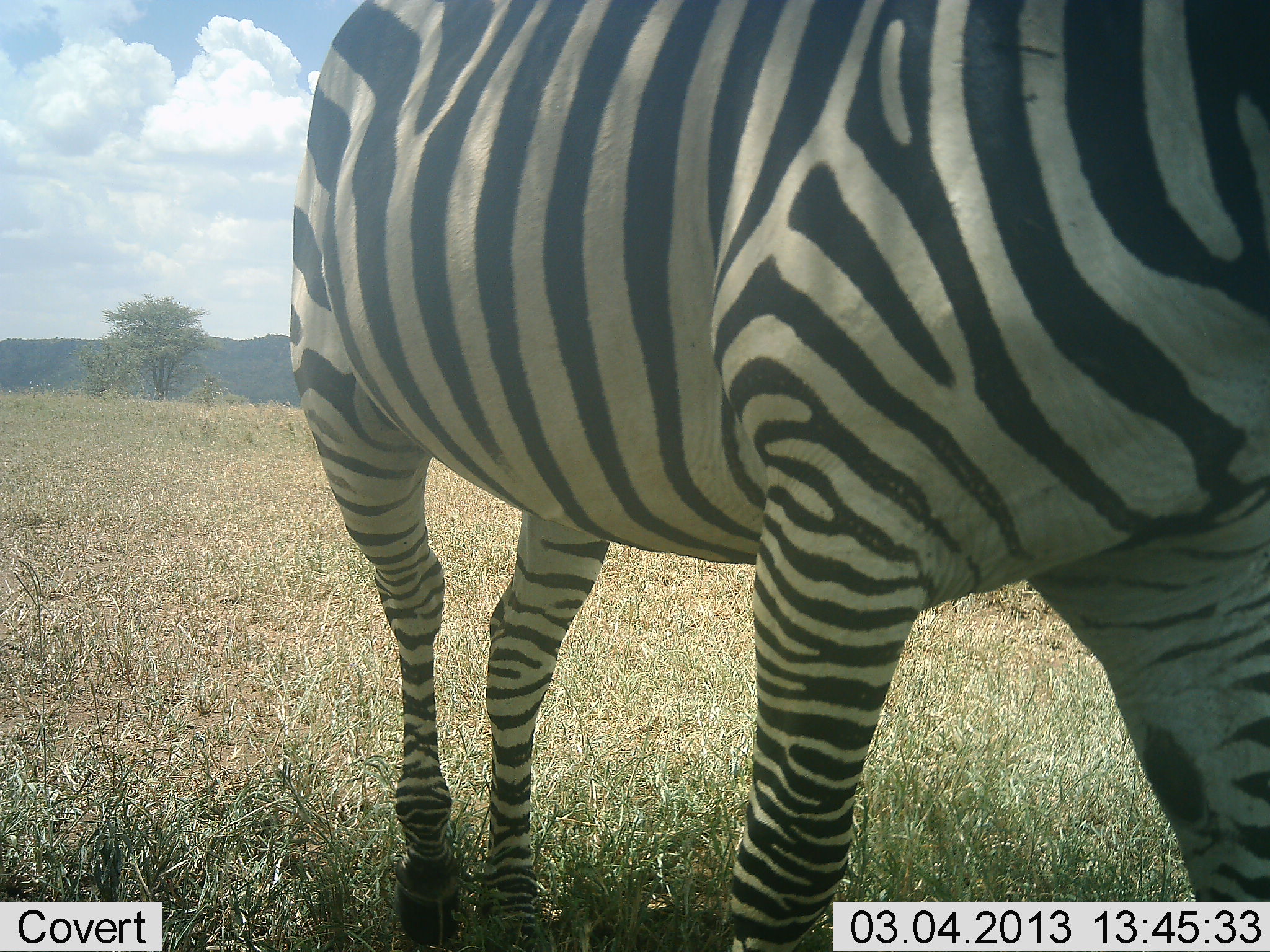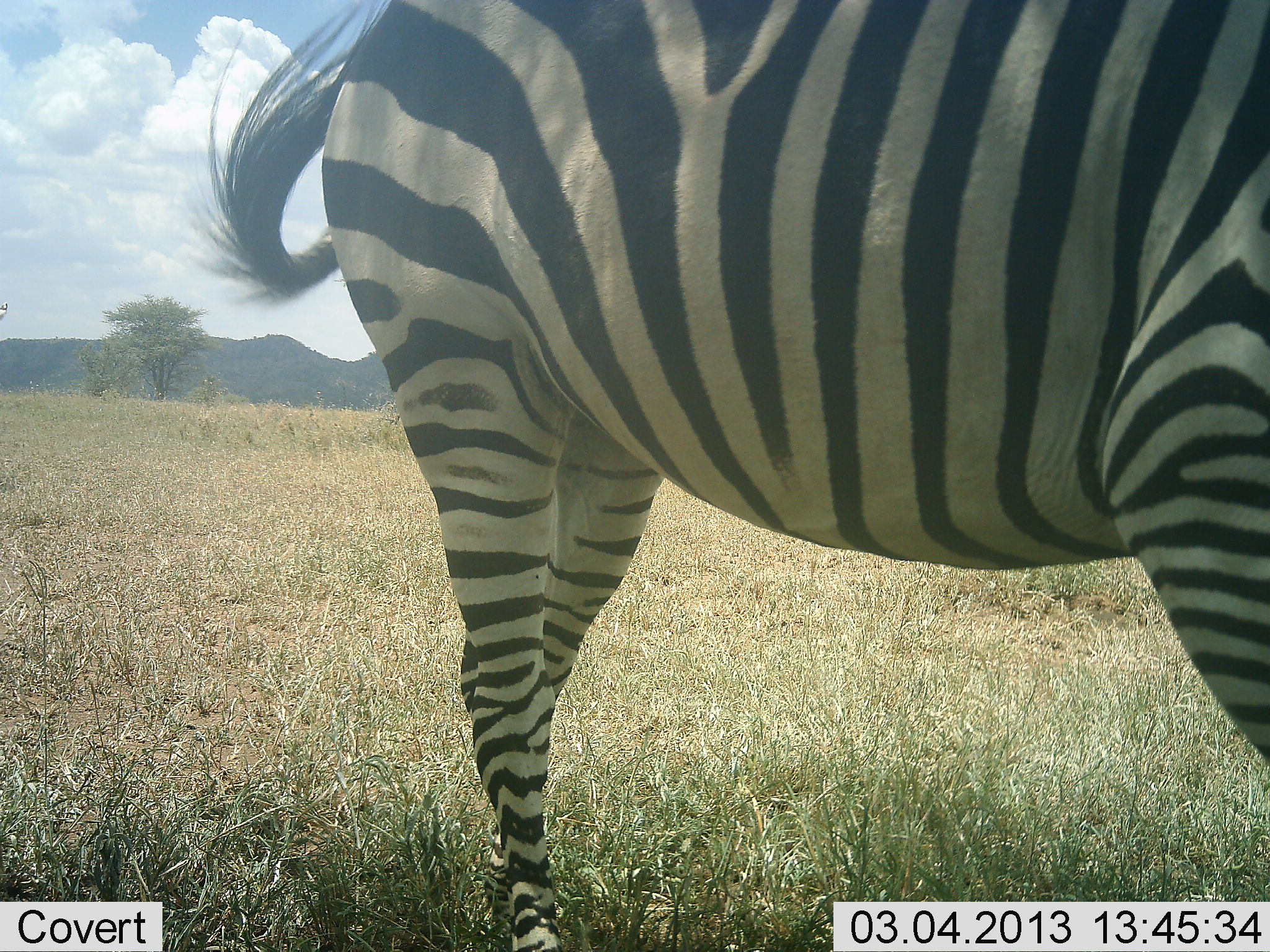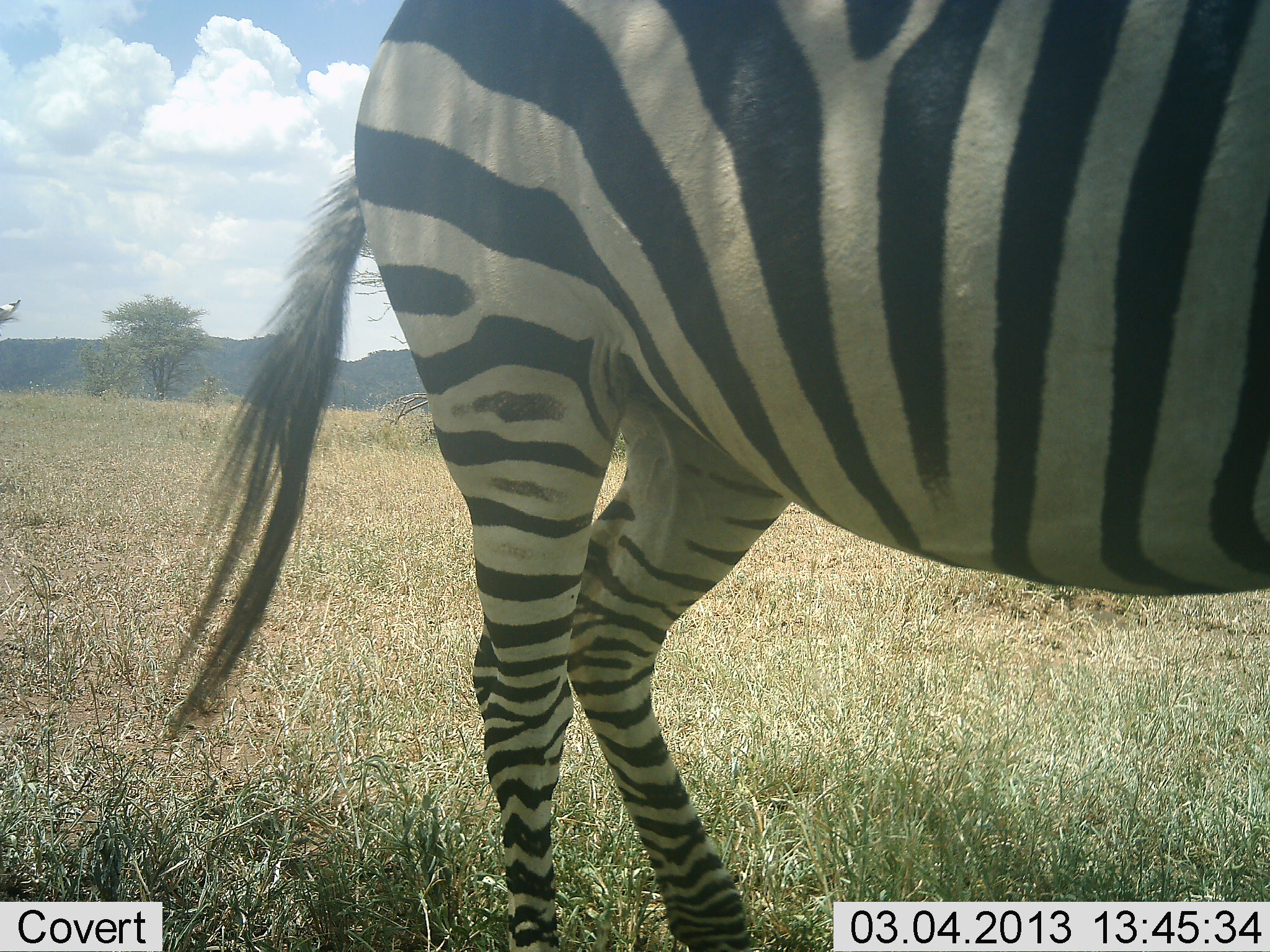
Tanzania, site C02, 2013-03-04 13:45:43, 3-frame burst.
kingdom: Animalia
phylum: Chordata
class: Mammalia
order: Perissodactyla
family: Equidae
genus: Equus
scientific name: Equus quagga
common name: plains zebra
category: zebra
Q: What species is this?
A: Zebra (plains zebra) (Equus quagga).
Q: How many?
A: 1.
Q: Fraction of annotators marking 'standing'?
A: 42%.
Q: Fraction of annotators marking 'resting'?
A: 0%.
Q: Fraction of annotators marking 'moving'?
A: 62%.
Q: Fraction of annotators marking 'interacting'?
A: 0%.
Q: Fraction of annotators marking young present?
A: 0%.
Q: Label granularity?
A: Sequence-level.